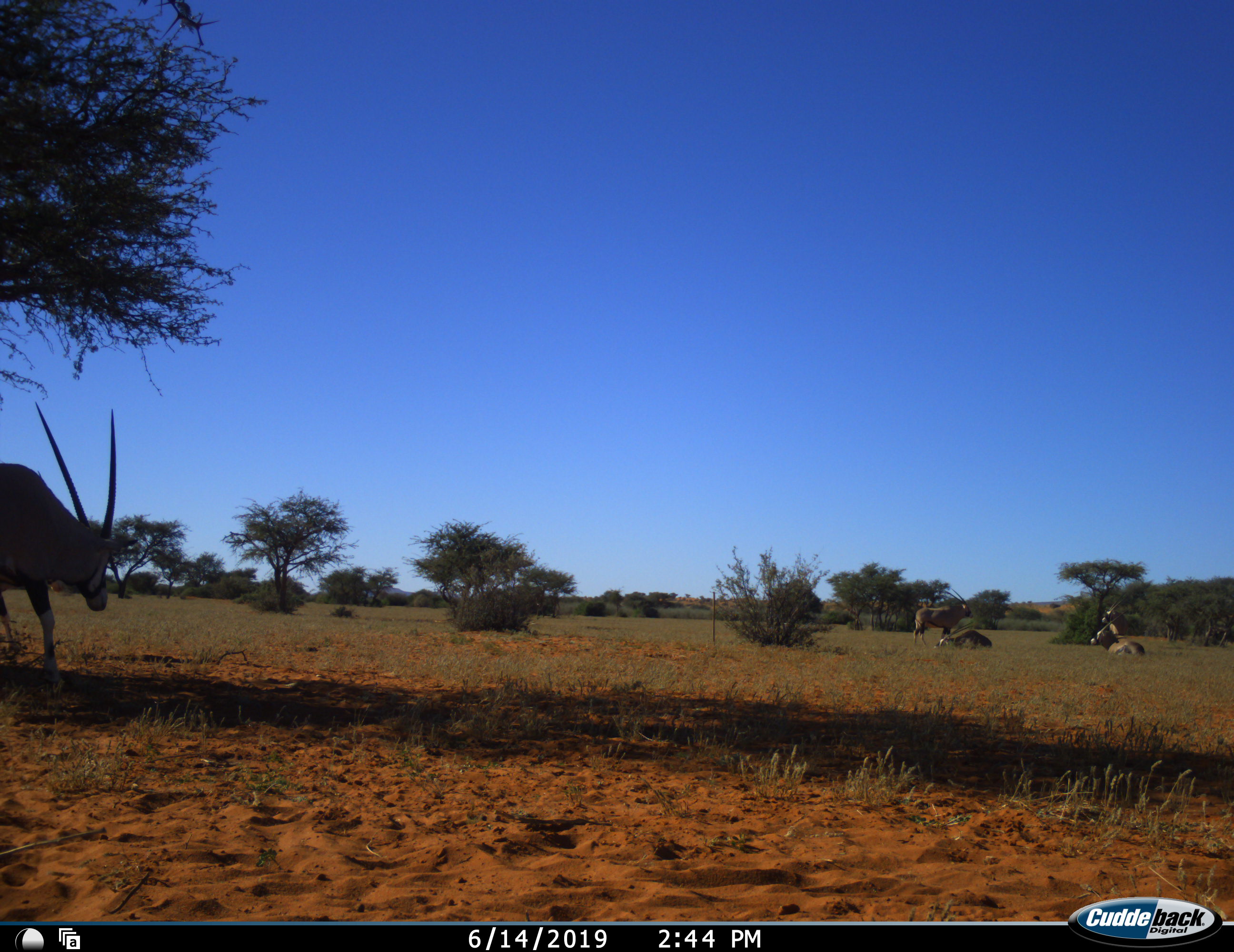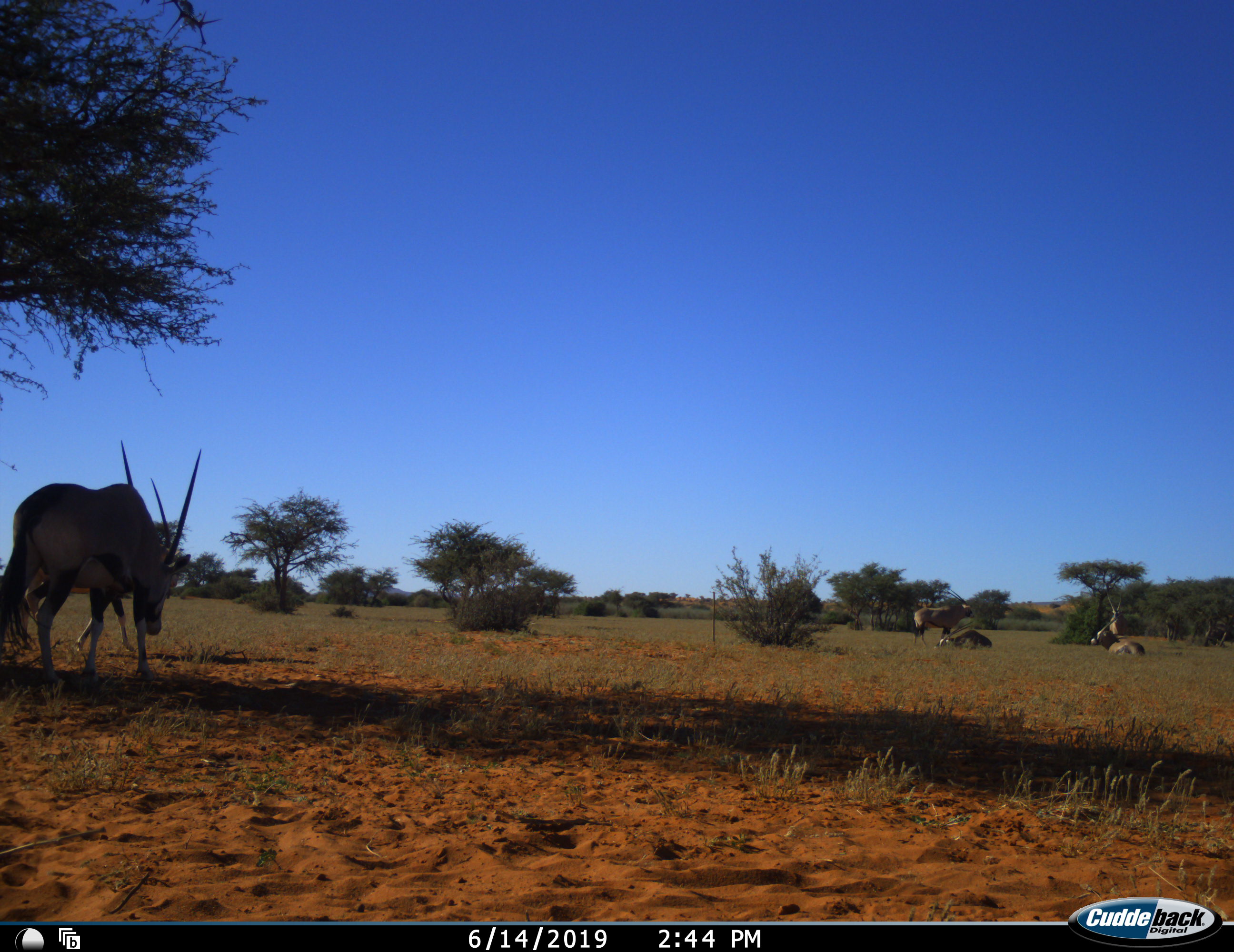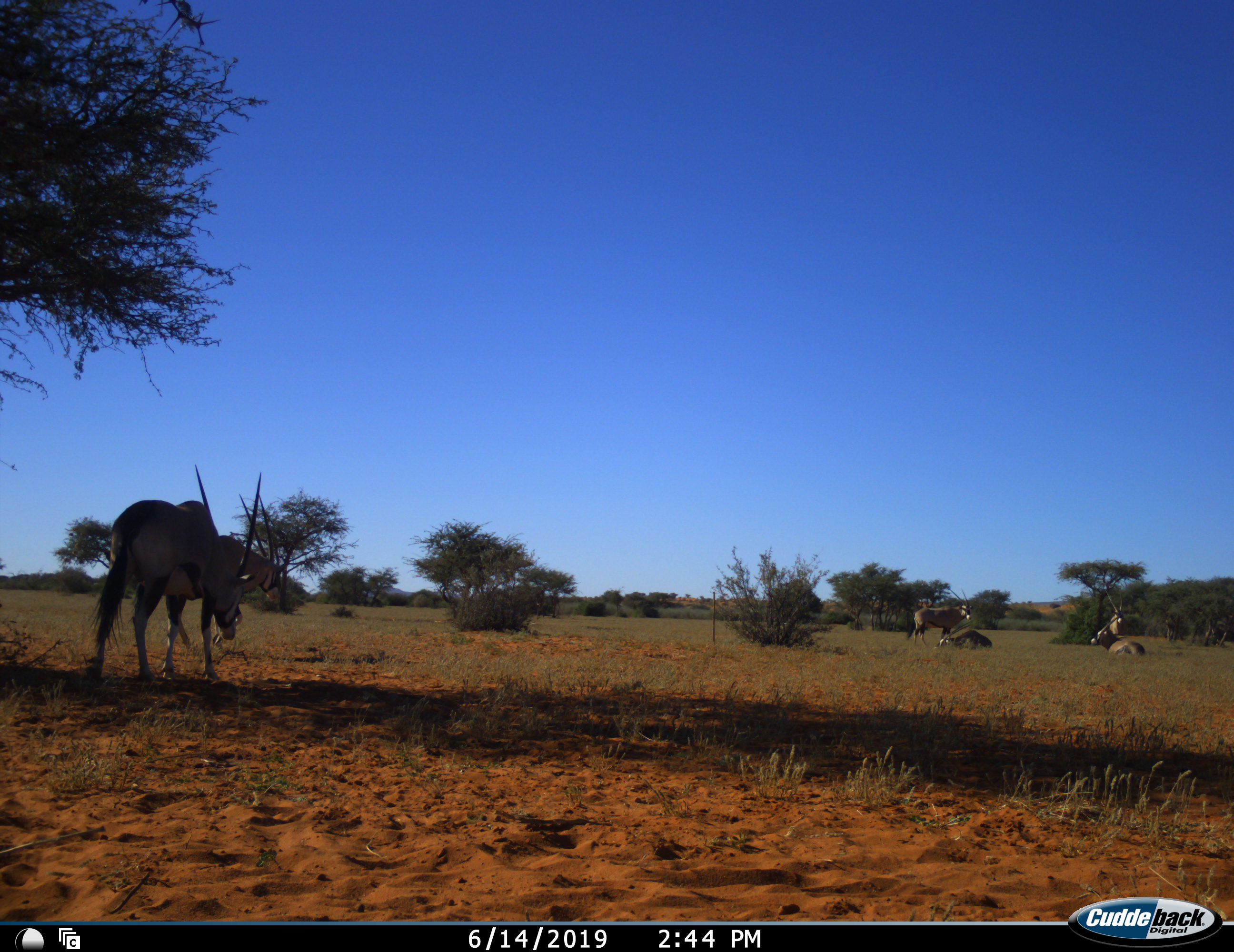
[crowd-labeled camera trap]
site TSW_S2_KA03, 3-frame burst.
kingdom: Animalia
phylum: Chordata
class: Mammalia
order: Artiodactyla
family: Bovidae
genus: Oryx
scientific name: Oryx gazella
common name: gemsbok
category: oryx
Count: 5.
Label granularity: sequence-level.